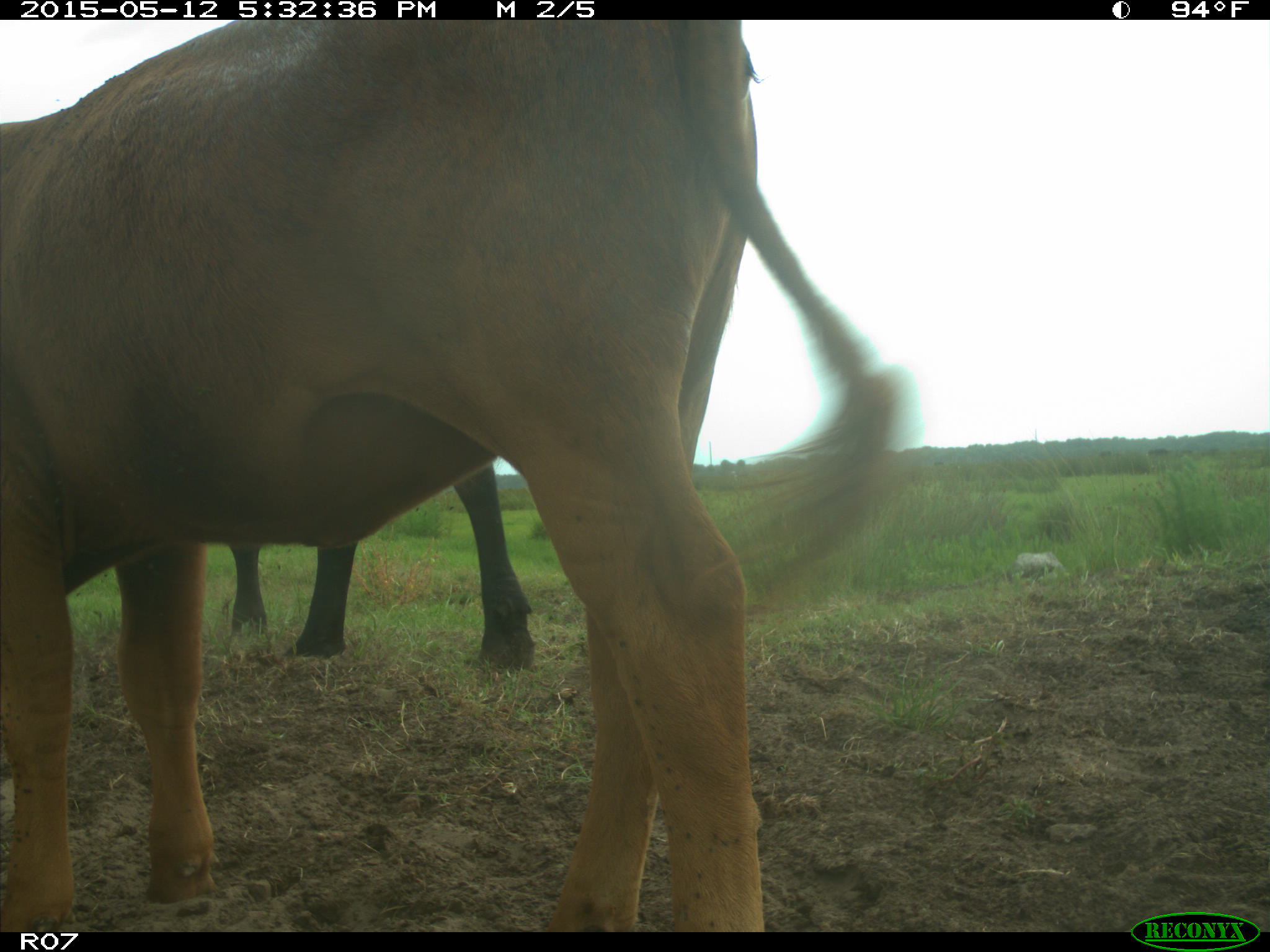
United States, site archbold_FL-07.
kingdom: Animalia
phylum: Chordata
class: Mammalia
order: Artiodactyla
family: Bovidae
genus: Bos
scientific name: Bos taurus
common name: domestic cow